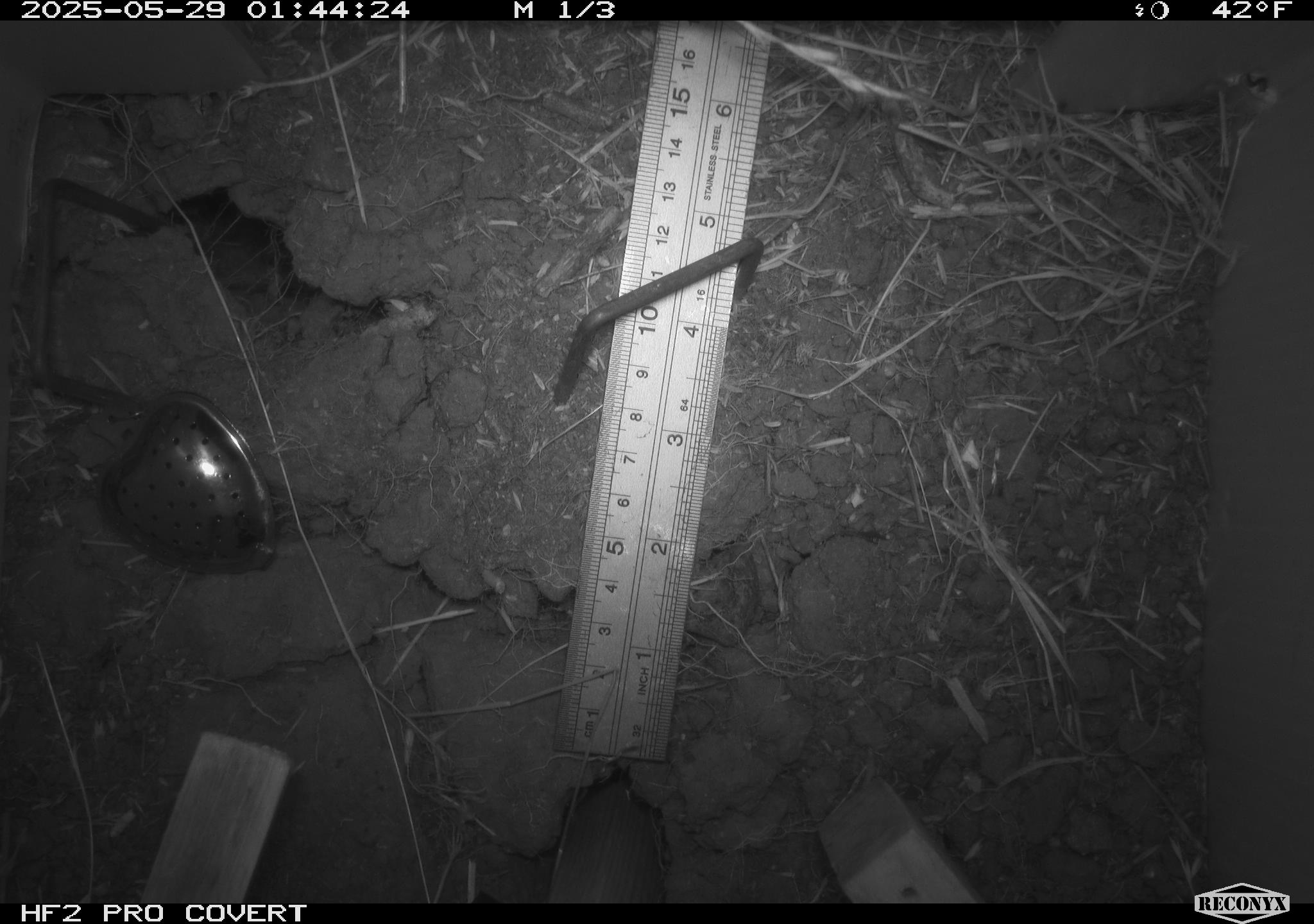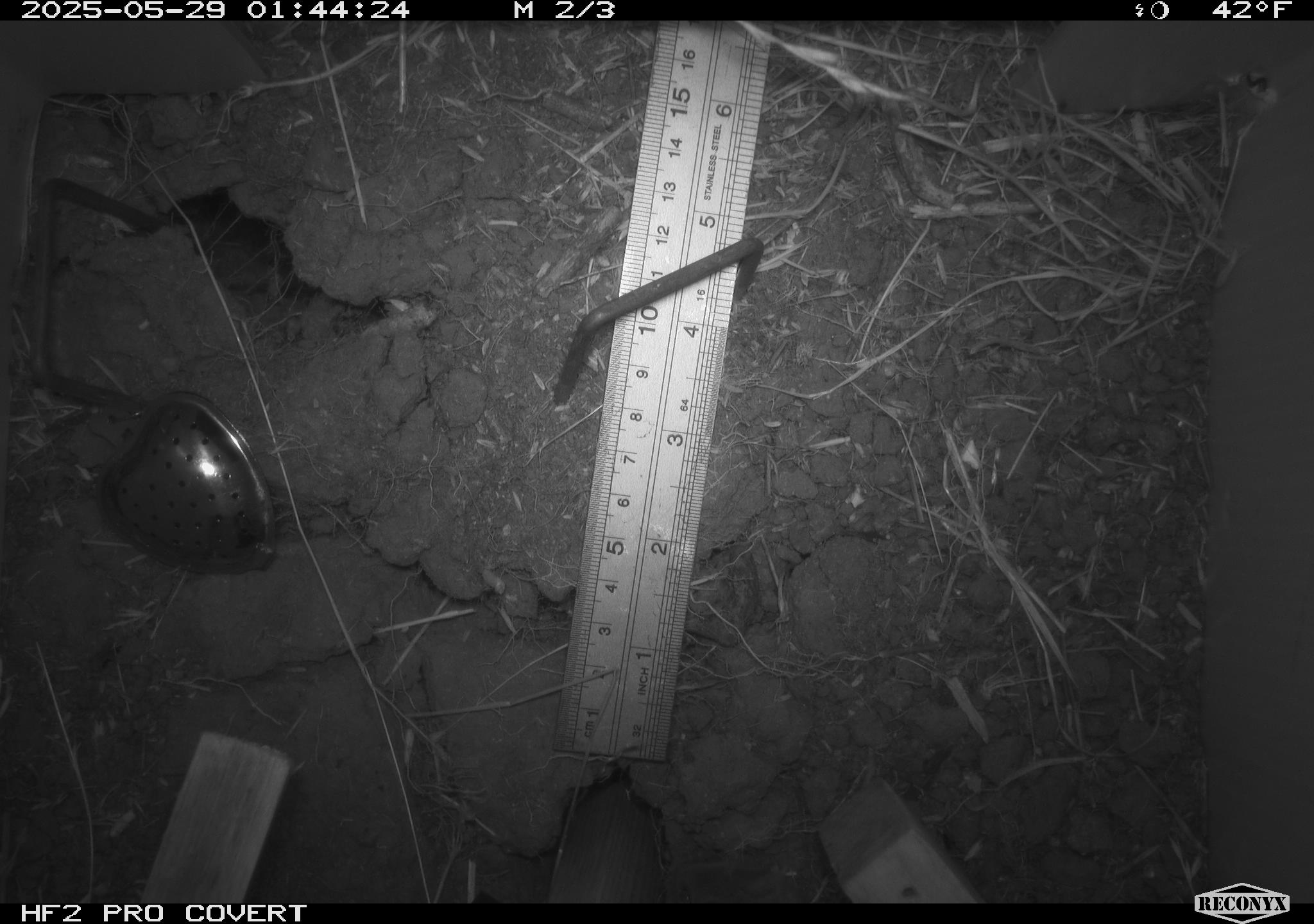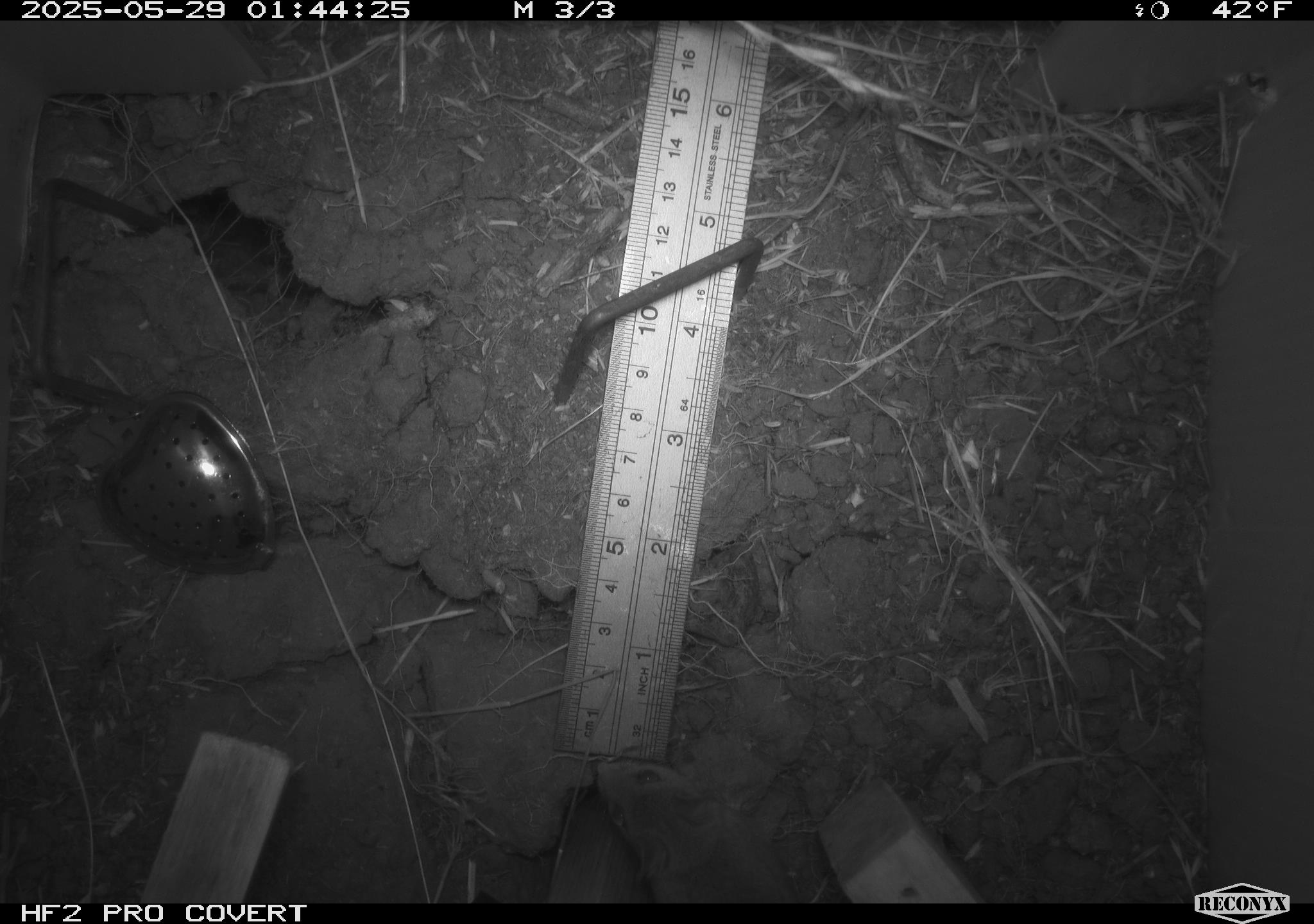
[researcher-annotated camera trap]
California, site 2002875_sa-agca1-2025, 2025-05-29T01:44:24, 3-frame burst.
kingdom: Animalia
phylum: Chordata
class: Mammalia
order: Rodentia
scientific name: Rodentia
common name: rodent